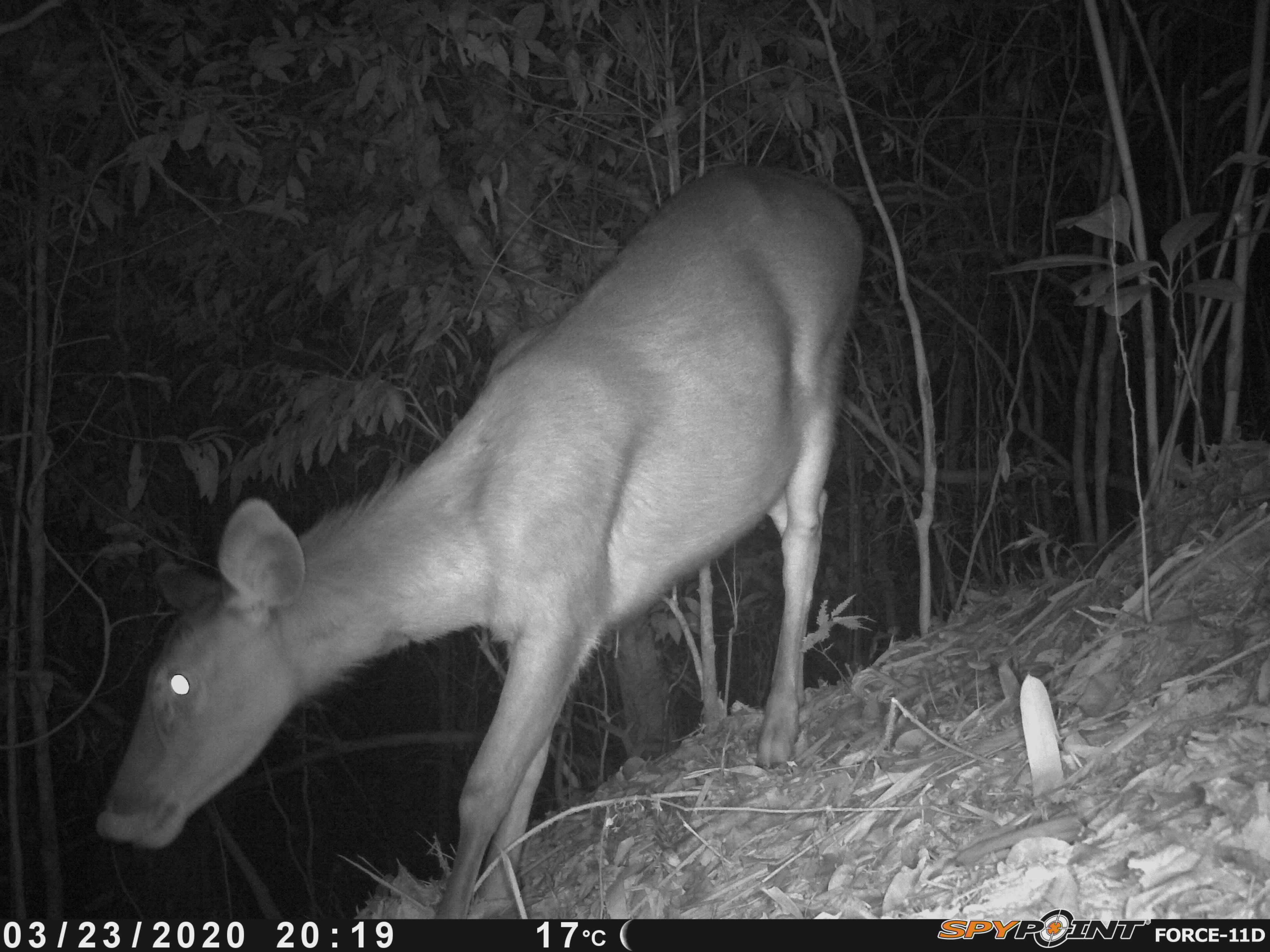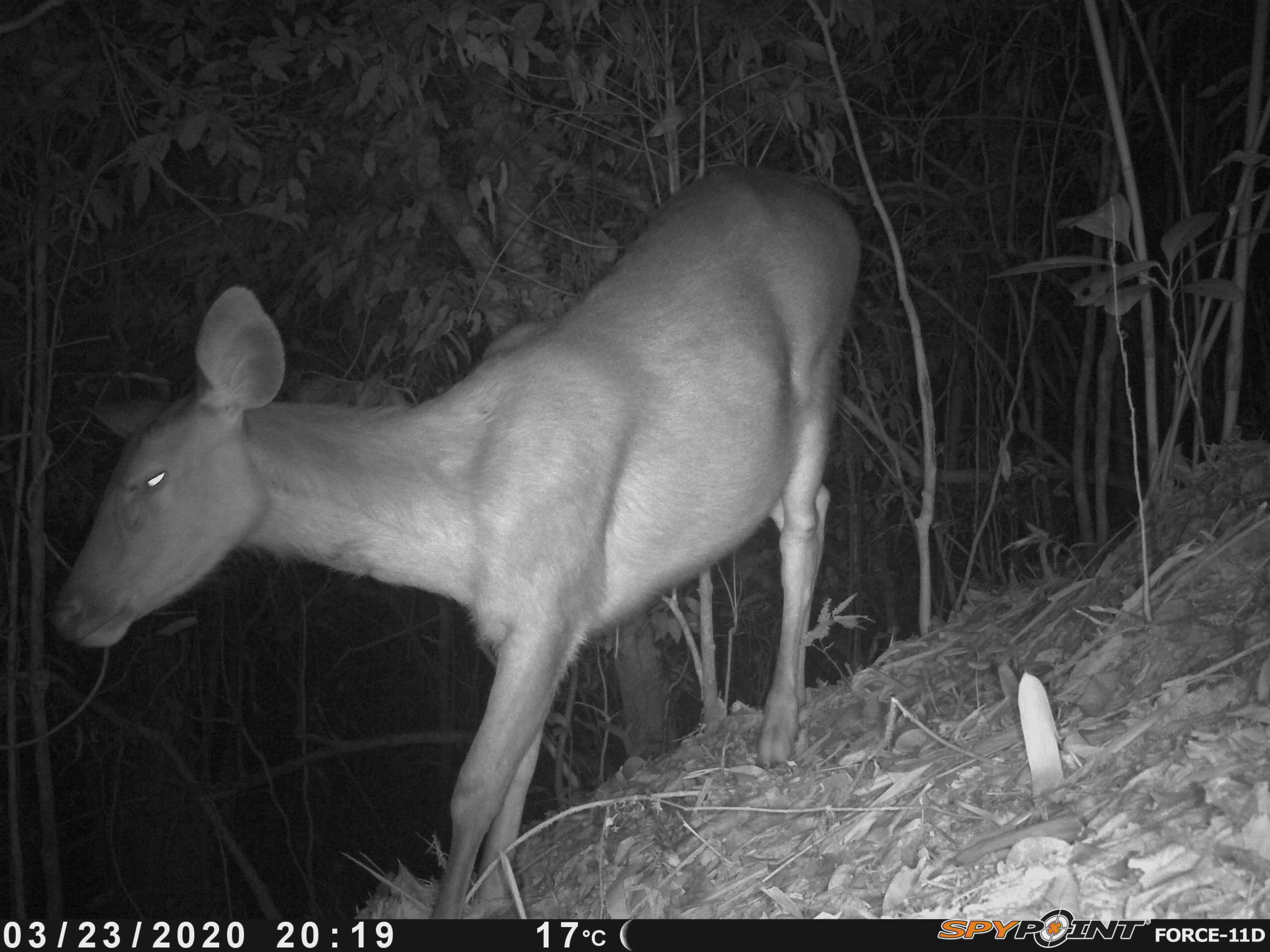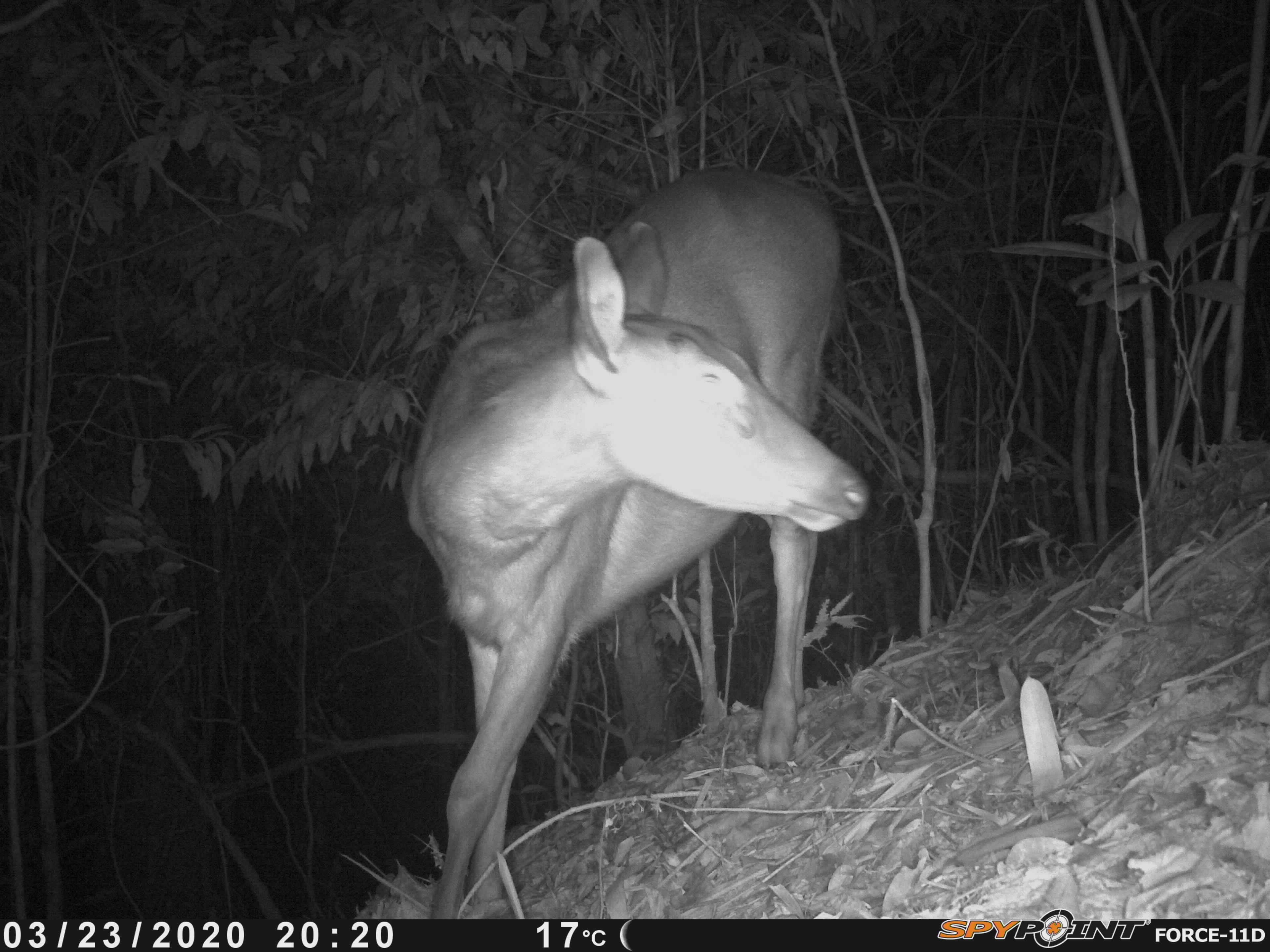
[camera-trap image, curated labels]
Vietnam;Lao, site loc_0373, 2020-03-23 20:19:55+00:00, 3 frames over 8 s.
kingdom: Animalia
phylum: Chordata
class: Mammalia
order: Artiodactyla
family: Cervidae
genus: Rusa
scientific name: Rusa unicolor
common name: sambar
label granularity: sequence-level